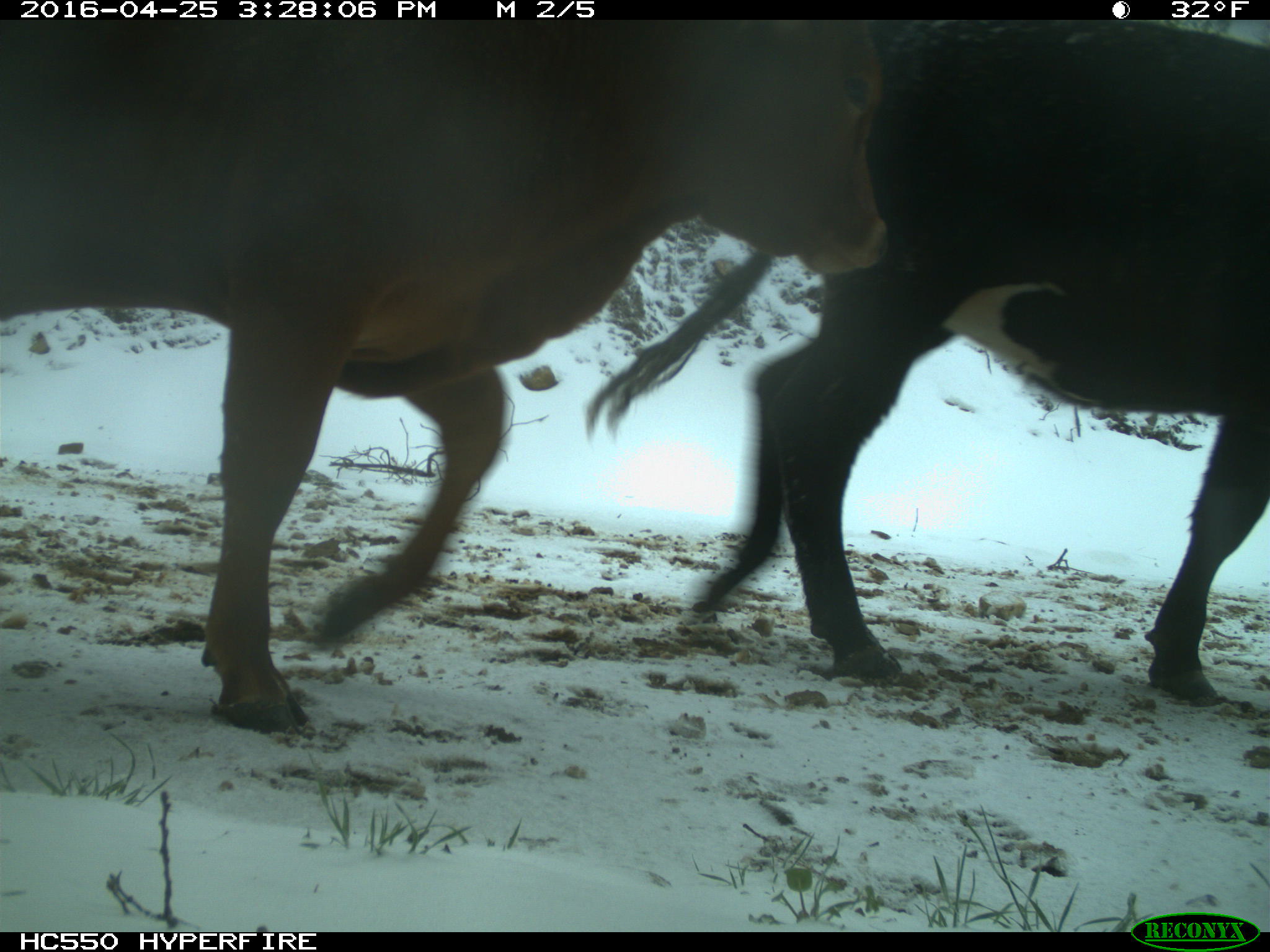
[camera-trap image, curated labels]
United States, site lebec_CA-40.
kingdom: Animalia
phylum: Chordata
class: Mammalia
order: Artiodactyla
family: Bovidae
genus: Bos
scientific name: Bos taurus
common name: domestic cow